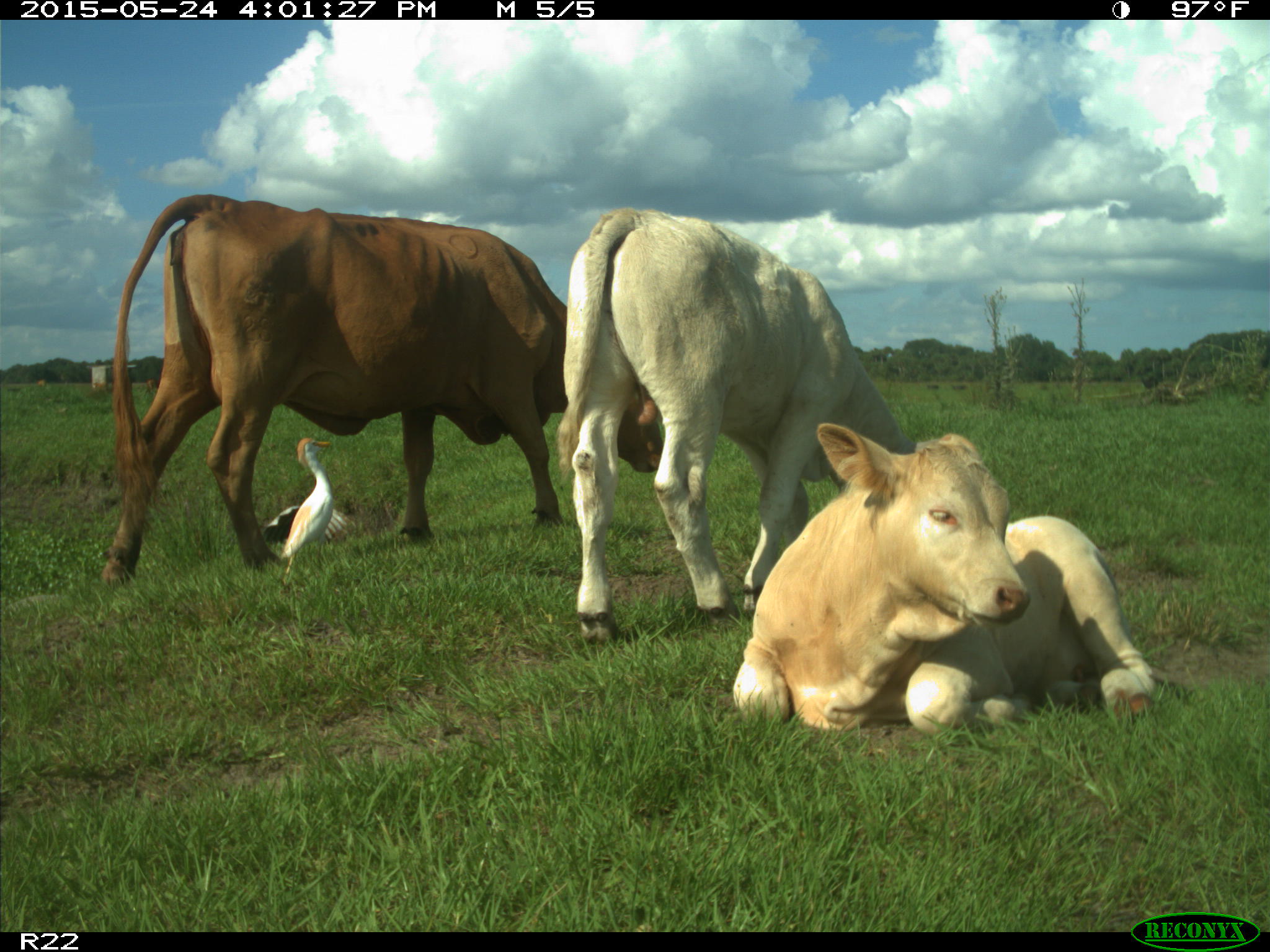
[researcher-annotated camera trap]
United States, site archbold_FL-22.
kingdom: Animalia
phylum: Chordata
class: Mammalia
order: Artiodactyla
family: Bovidae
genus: Bos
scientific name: Bos taurus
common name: domestic cow